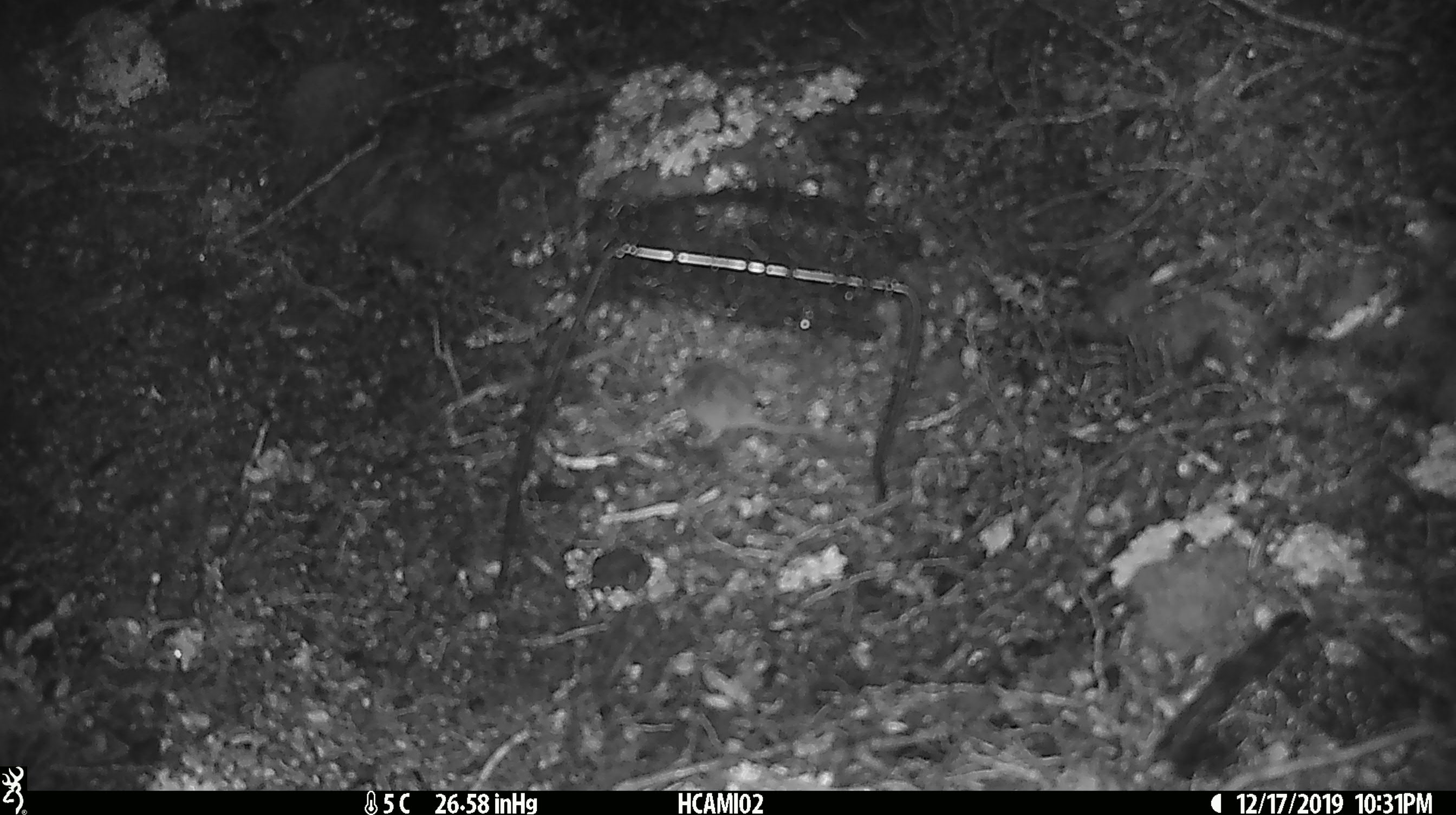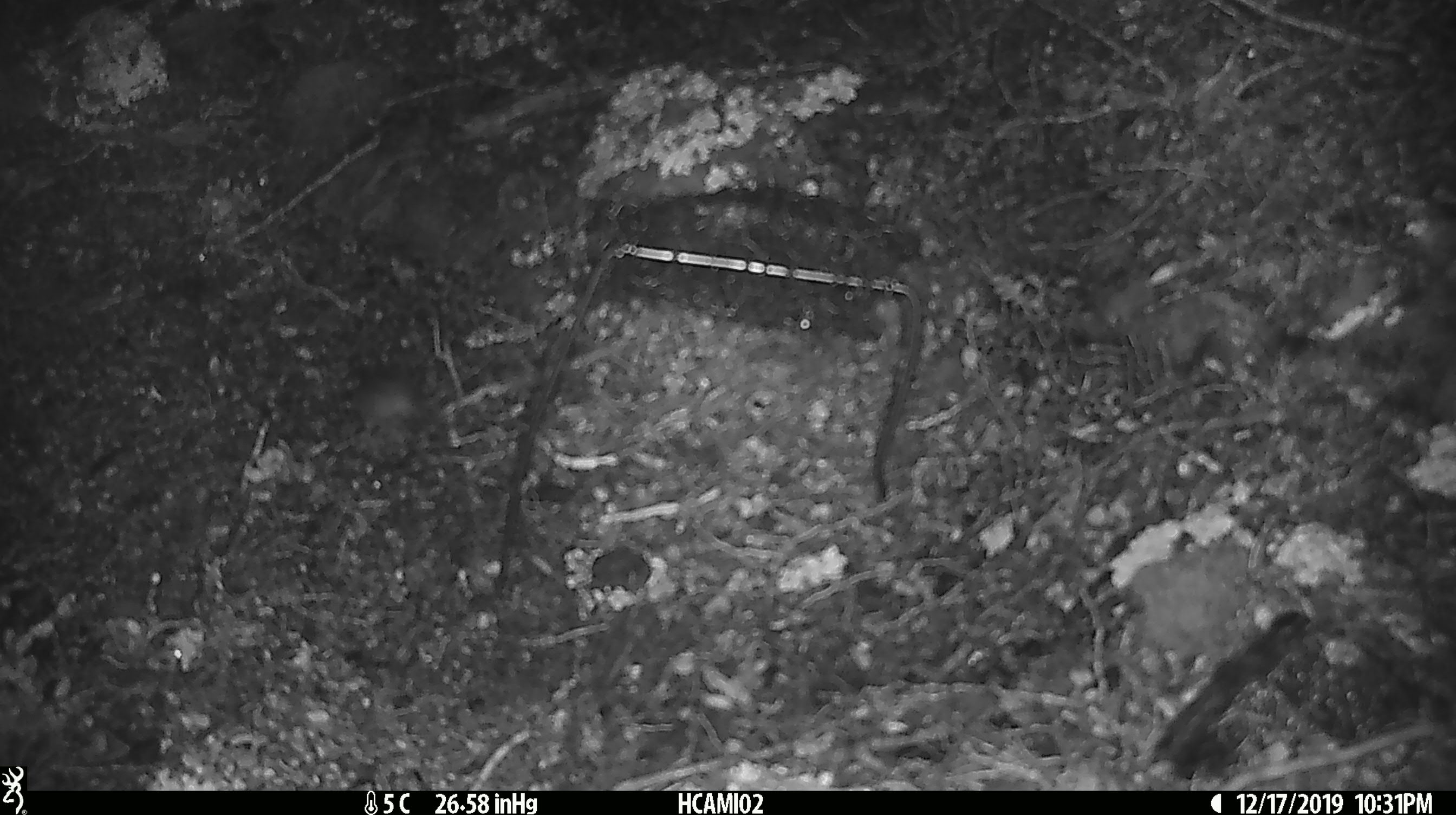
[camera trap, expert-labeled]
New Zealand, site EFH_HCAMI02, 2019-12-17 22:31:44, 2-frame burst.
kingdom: Animalia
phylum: Chordata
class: Mammalia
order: Rodentia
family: Muridae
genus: Mus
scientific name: Mus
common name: mouse